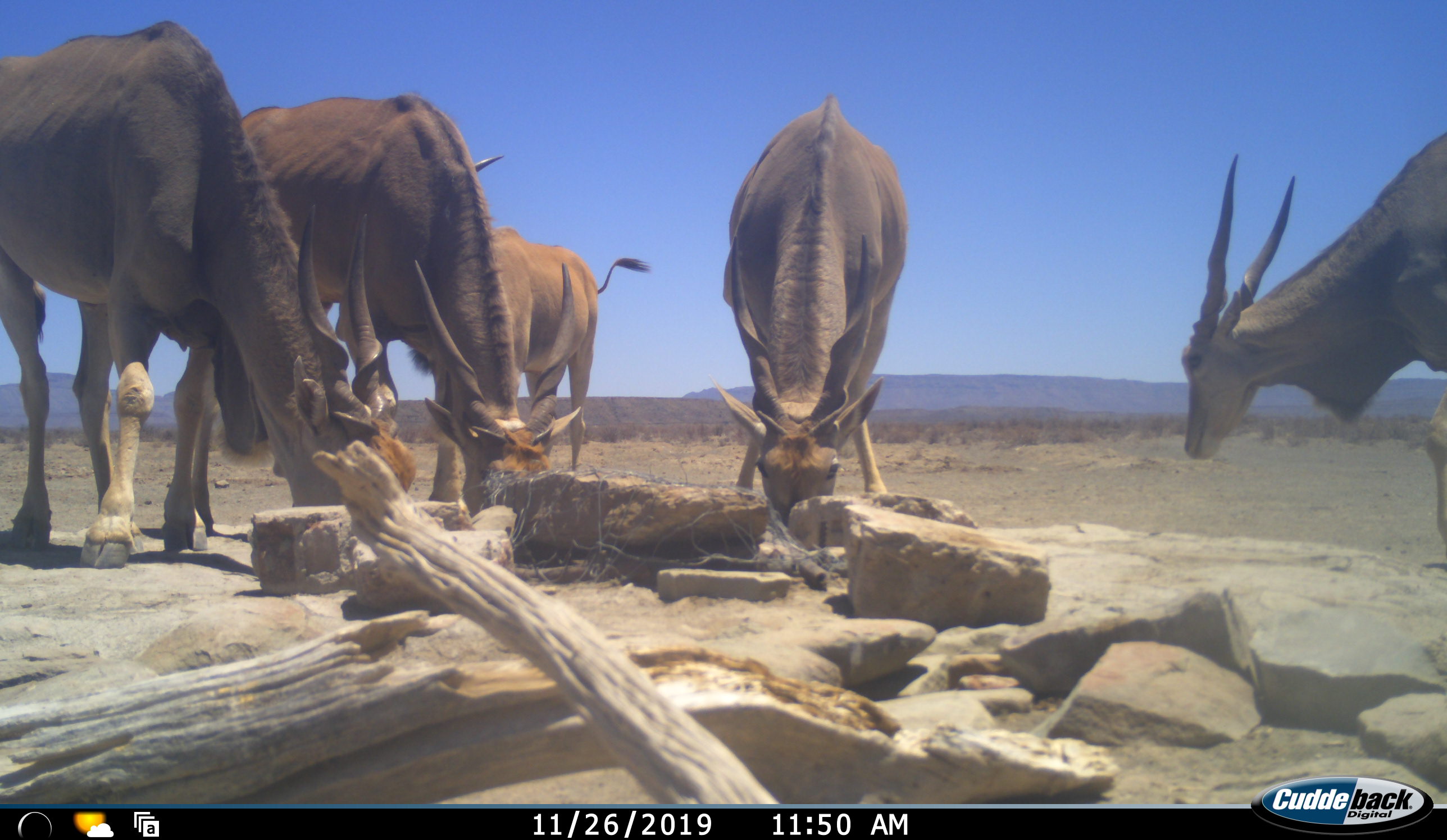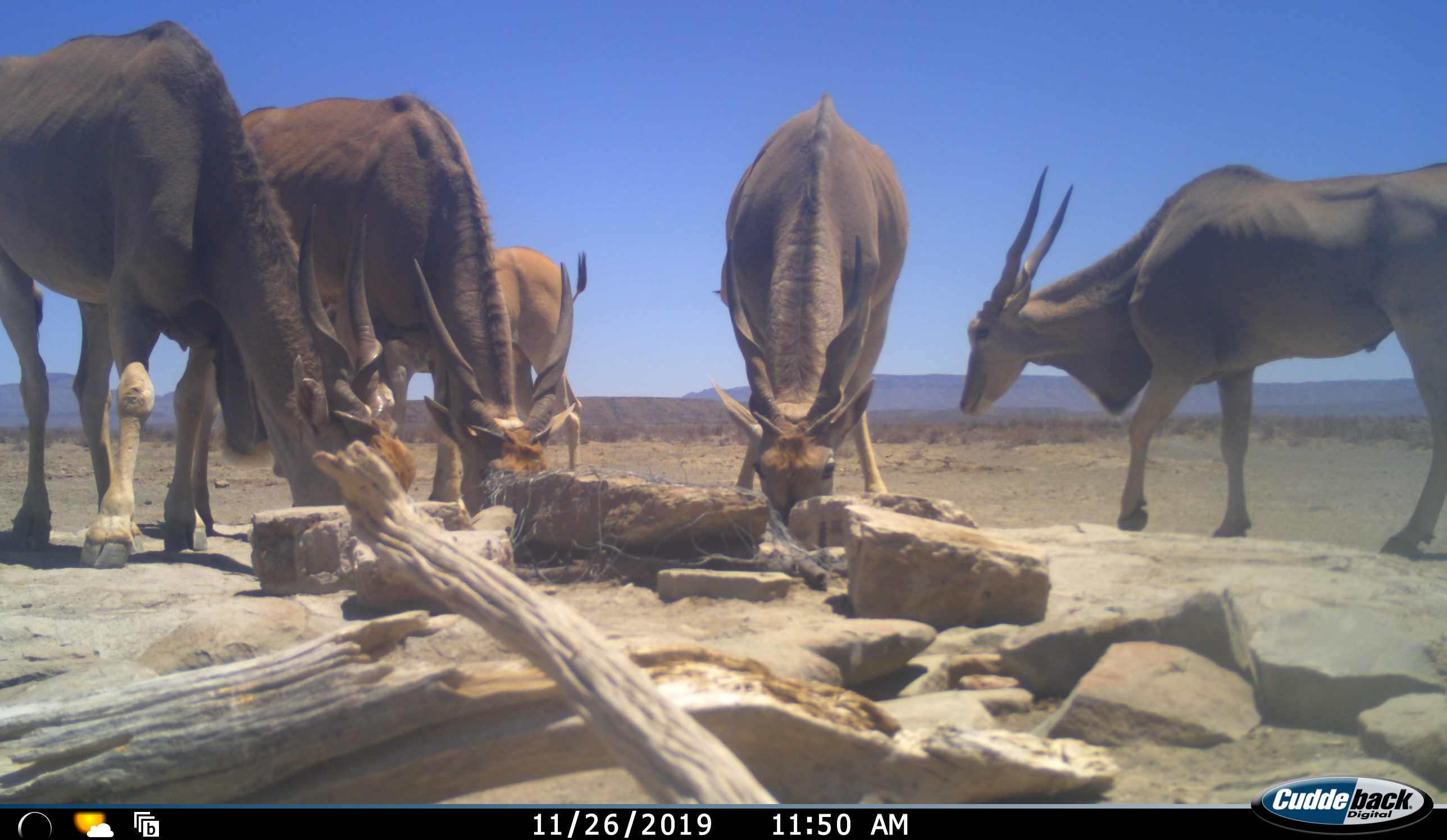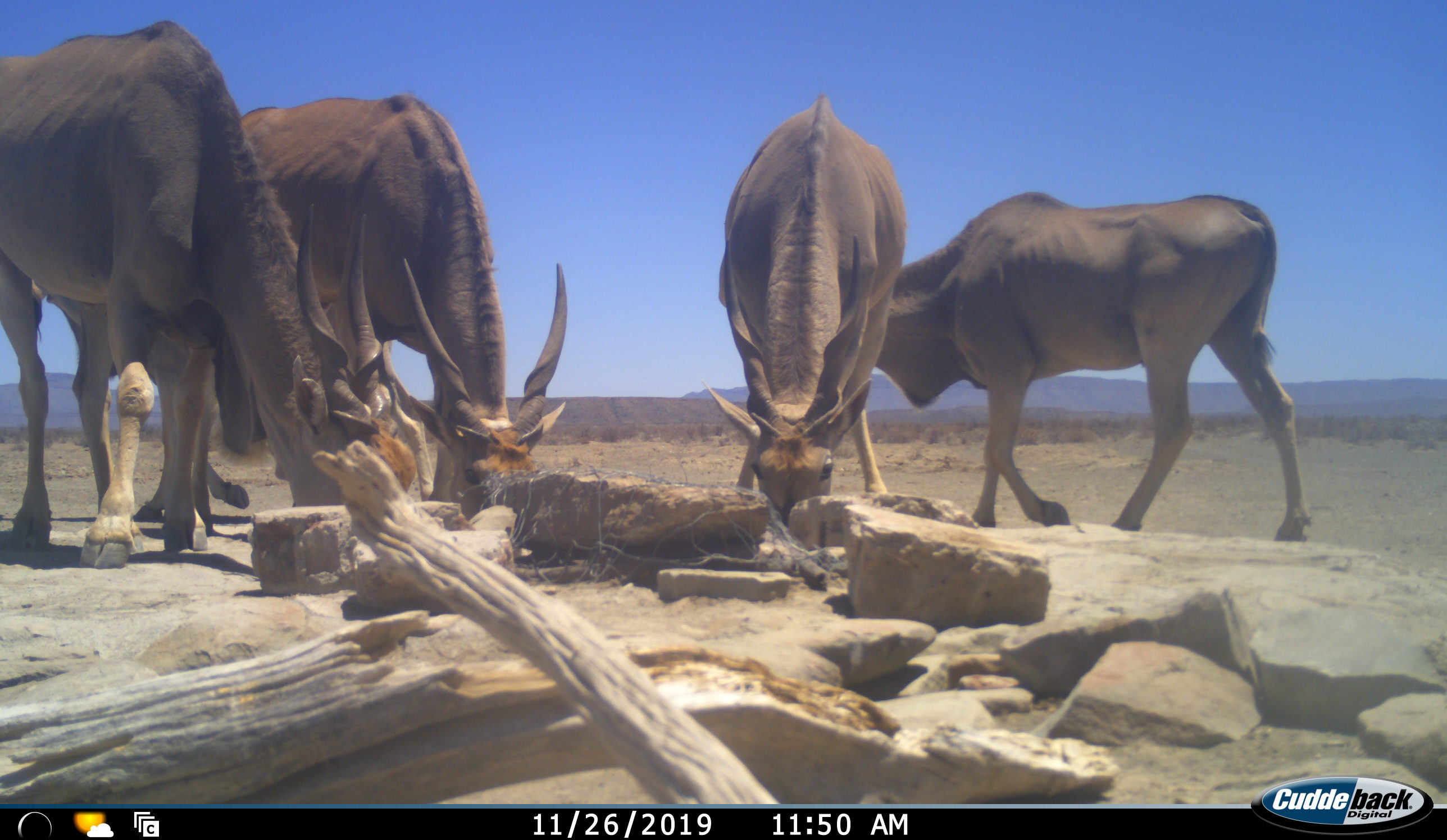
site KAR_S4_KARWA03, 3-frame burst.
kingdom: Animalia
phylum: Chordata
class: Mammalia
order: Artiodactyla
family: Bovidae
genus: Tragelaphus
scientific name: Tragelaphus oryx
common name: eland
Eland (Tragelaphus oryx), count 5. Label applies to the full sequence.